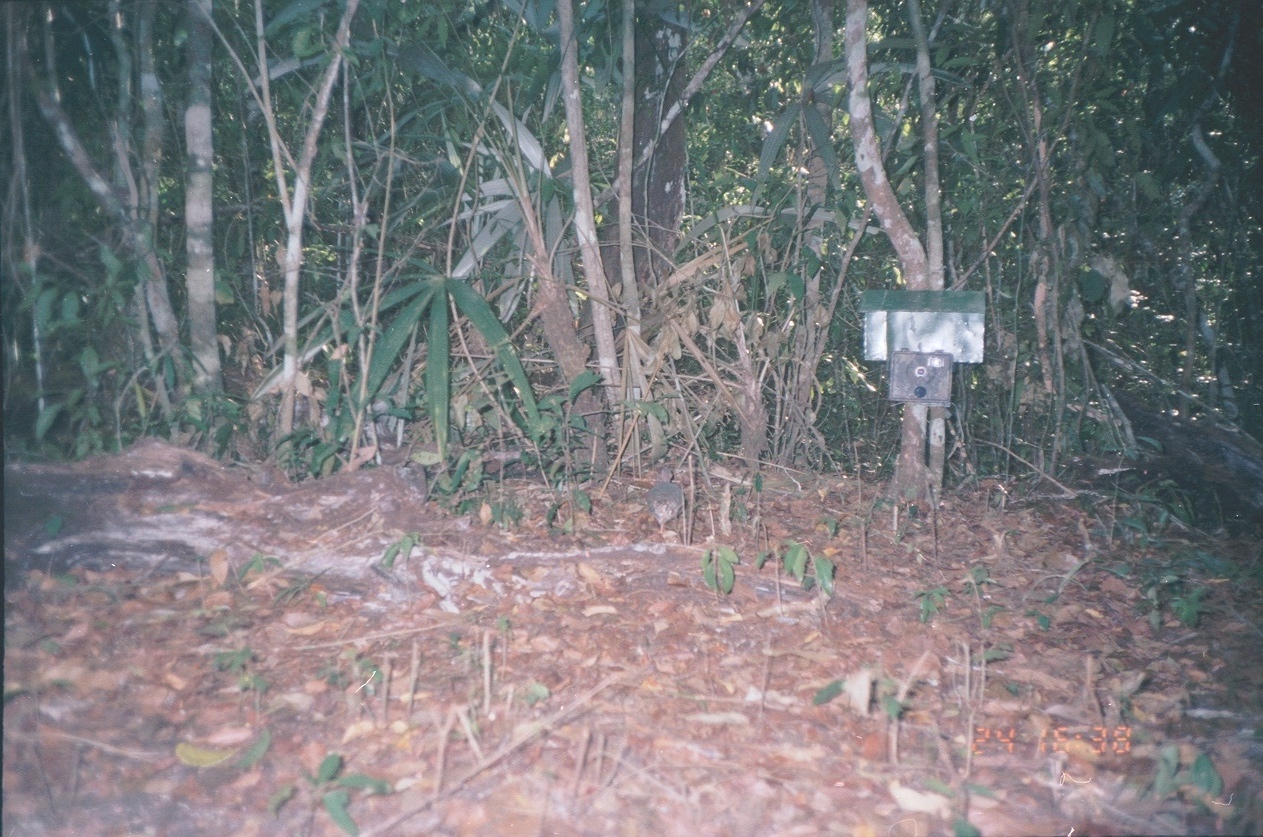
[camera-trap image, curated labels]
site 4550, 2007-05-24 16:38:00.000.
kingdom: Animalia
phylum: Chordata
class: Aves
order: Tinamiformes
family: Tinamidae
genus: Crypturellus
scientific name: Crypturellus boucardi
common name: slaty-breasted tinamou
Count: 1.